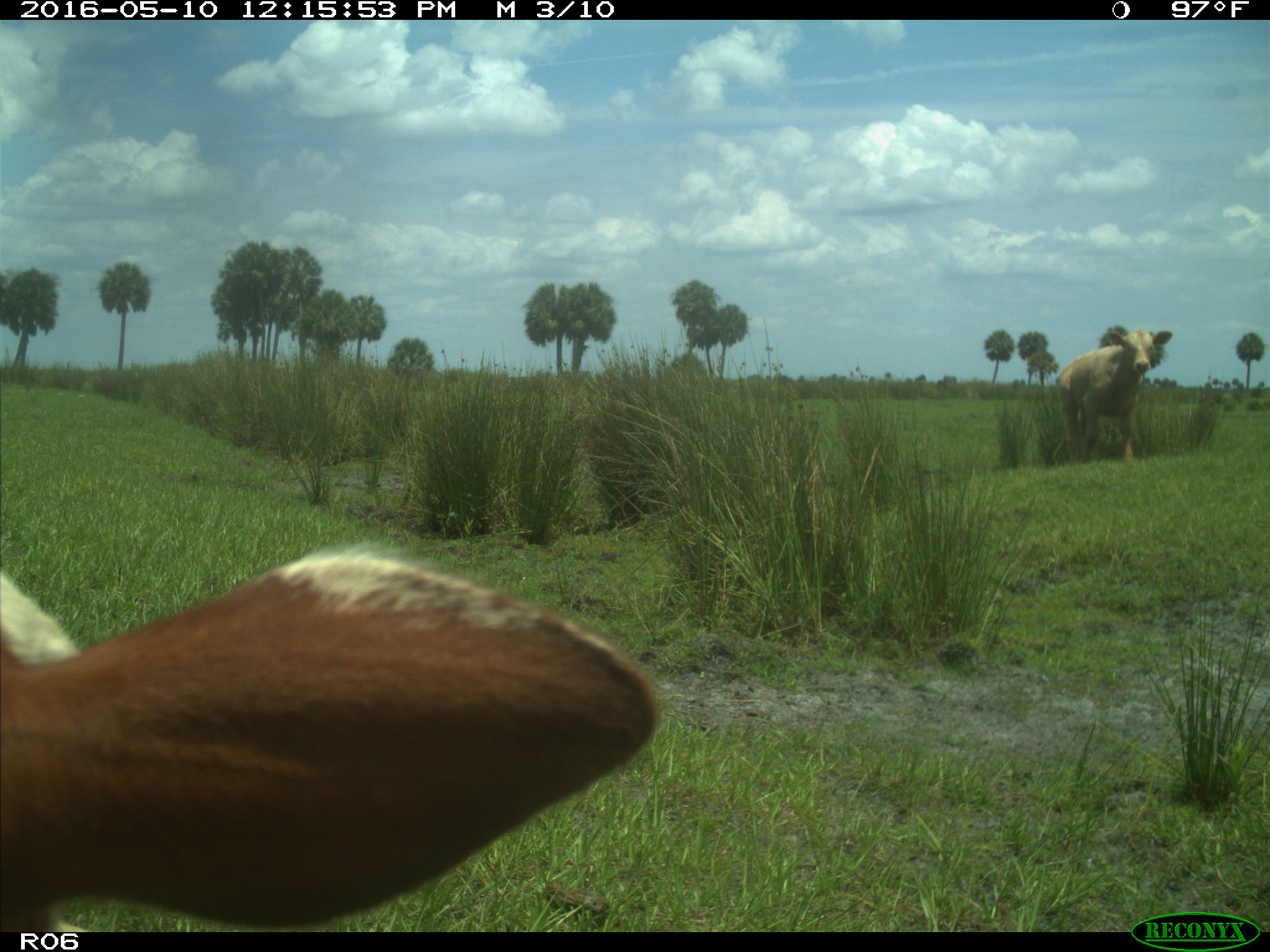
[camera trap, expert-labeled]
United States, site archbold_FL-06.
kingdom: Animalia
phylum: Chordata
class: Mammalia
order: Artiodactyla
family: Bovidae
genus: Bos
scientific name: Bos taurus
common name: domestic cow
Bos taurus (domestic cow).